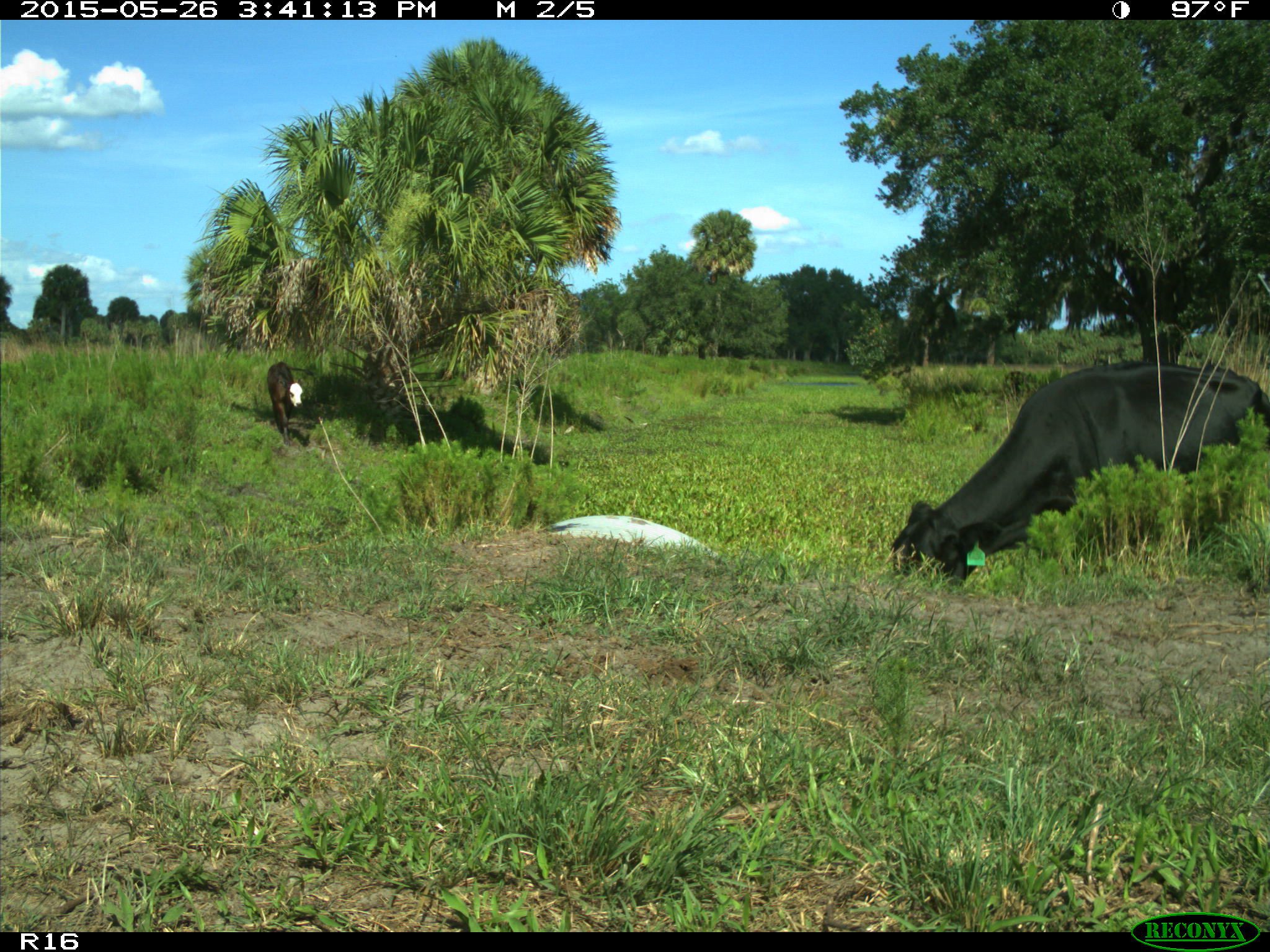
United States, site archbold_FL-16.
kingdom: Animalia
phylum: Chordata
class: Mammalia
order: Artiodactyla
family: Bovidae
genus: Bos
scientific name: Bos taurus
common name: domestic cow